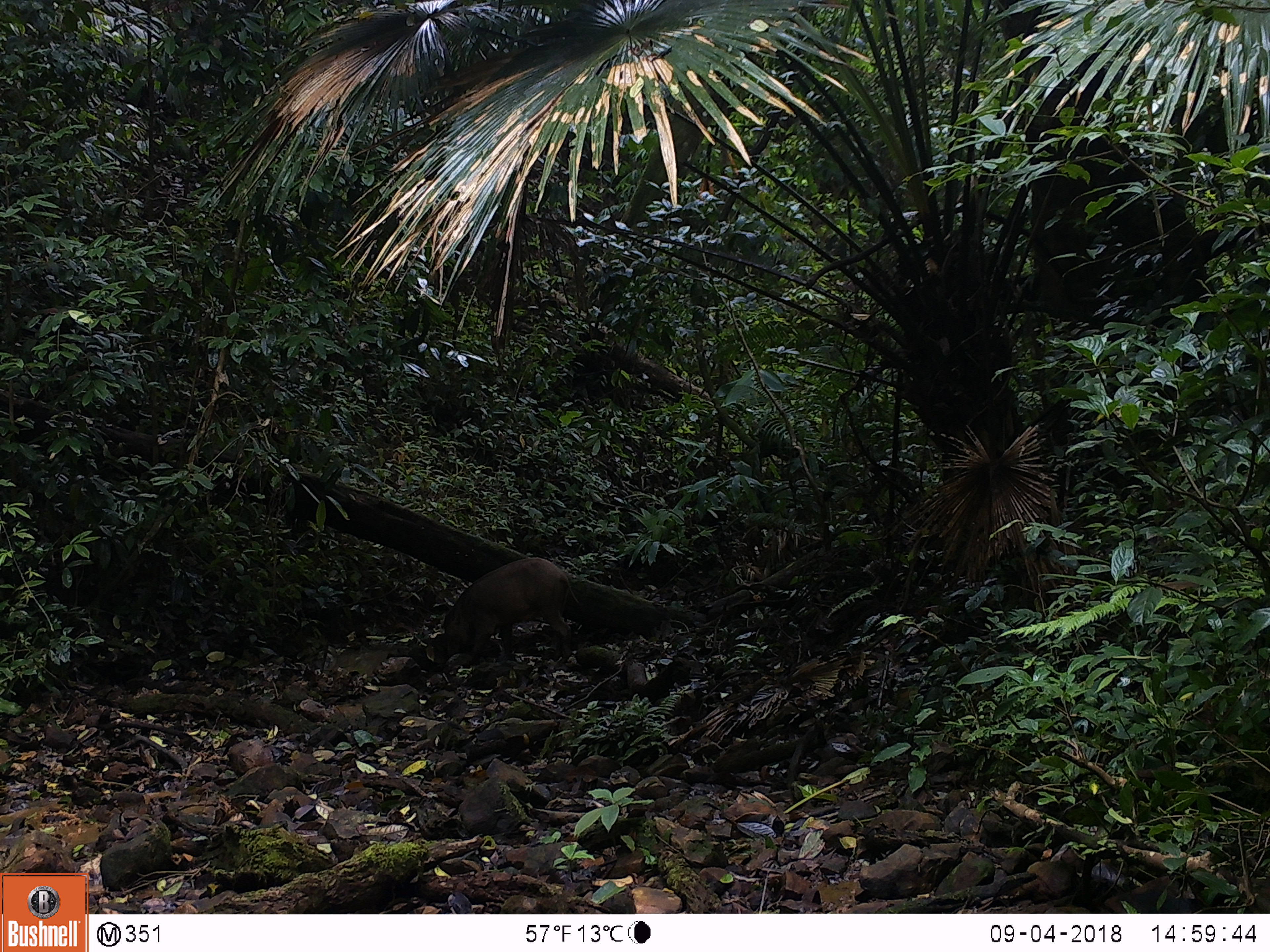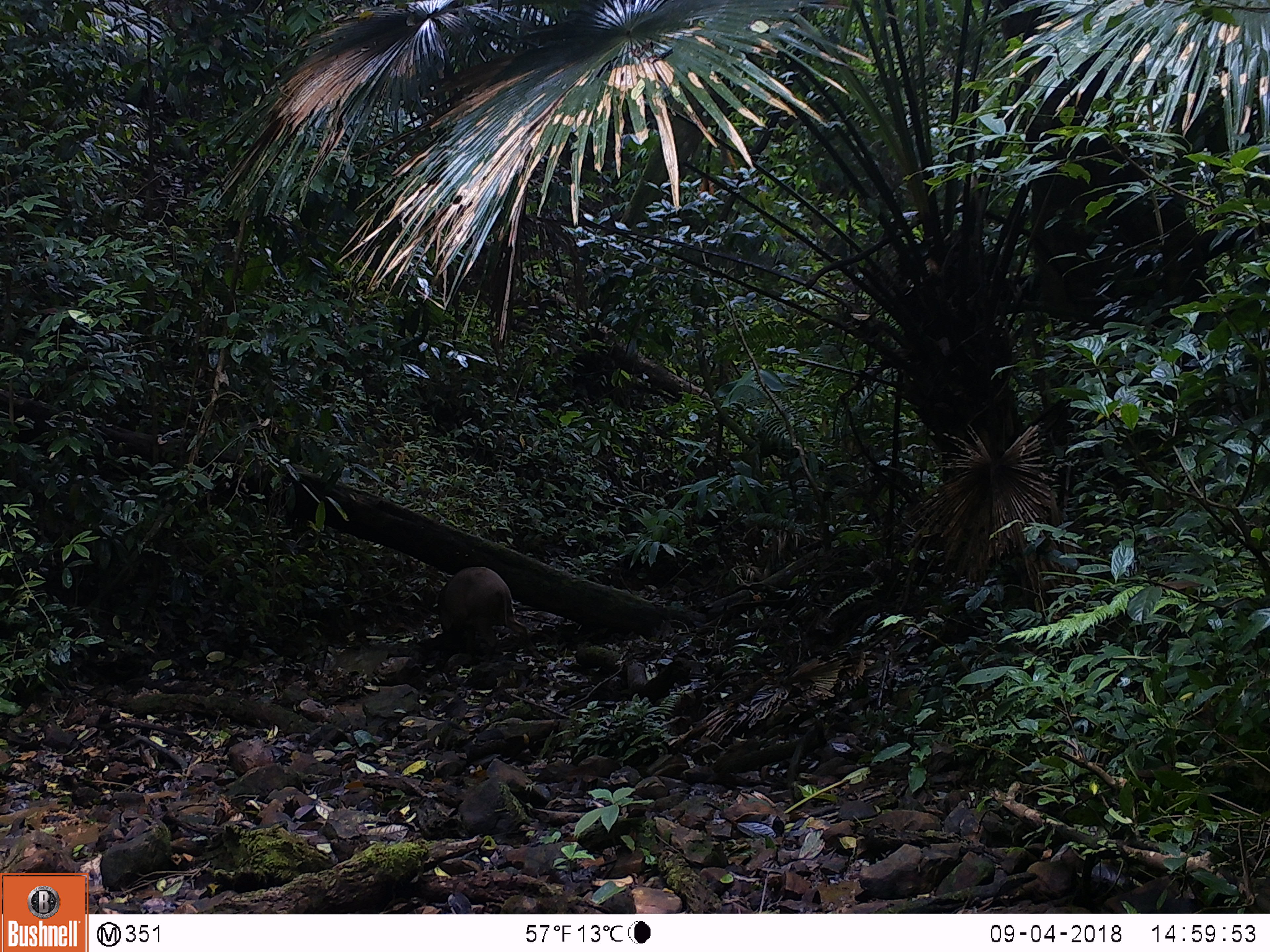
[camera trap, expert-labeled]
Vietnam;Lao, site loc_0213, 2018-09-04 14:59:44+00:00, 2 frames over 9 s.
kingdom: Animalia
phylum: Chordata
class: Mammalia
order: Artiodactyla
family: Suidae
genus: Sus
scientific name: Sus scrofa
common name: eurasian wild pig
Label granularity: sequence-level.